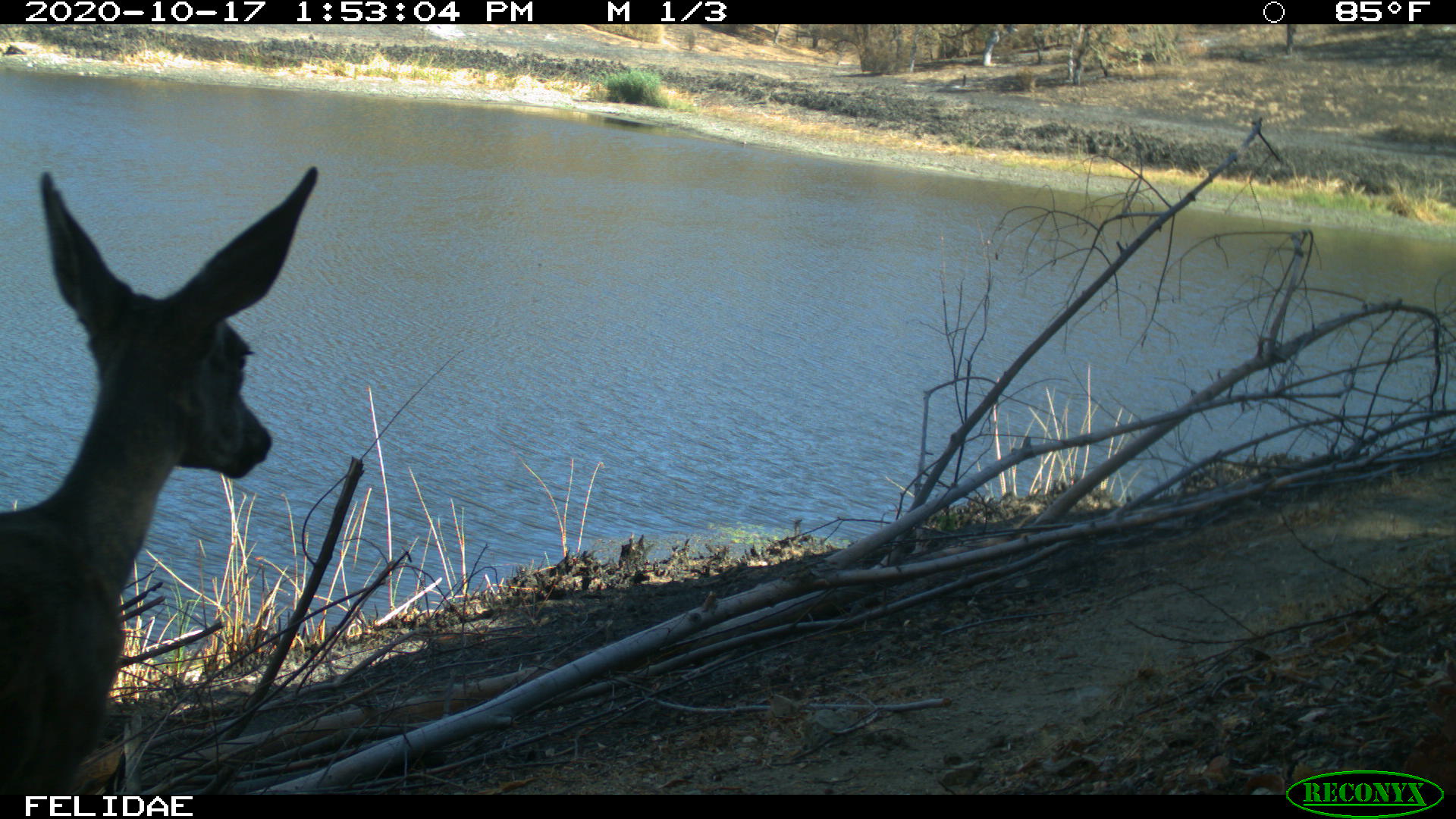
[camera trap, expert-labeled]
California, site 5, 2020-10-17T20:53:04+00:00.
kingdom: Animalia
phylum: Chordata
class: Mammalia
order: Artiodactyla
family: Cervidae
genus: Odocoileus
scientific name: Odocoileus hemionus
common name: mule deer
Mule deer (Odocoileus hemionus).